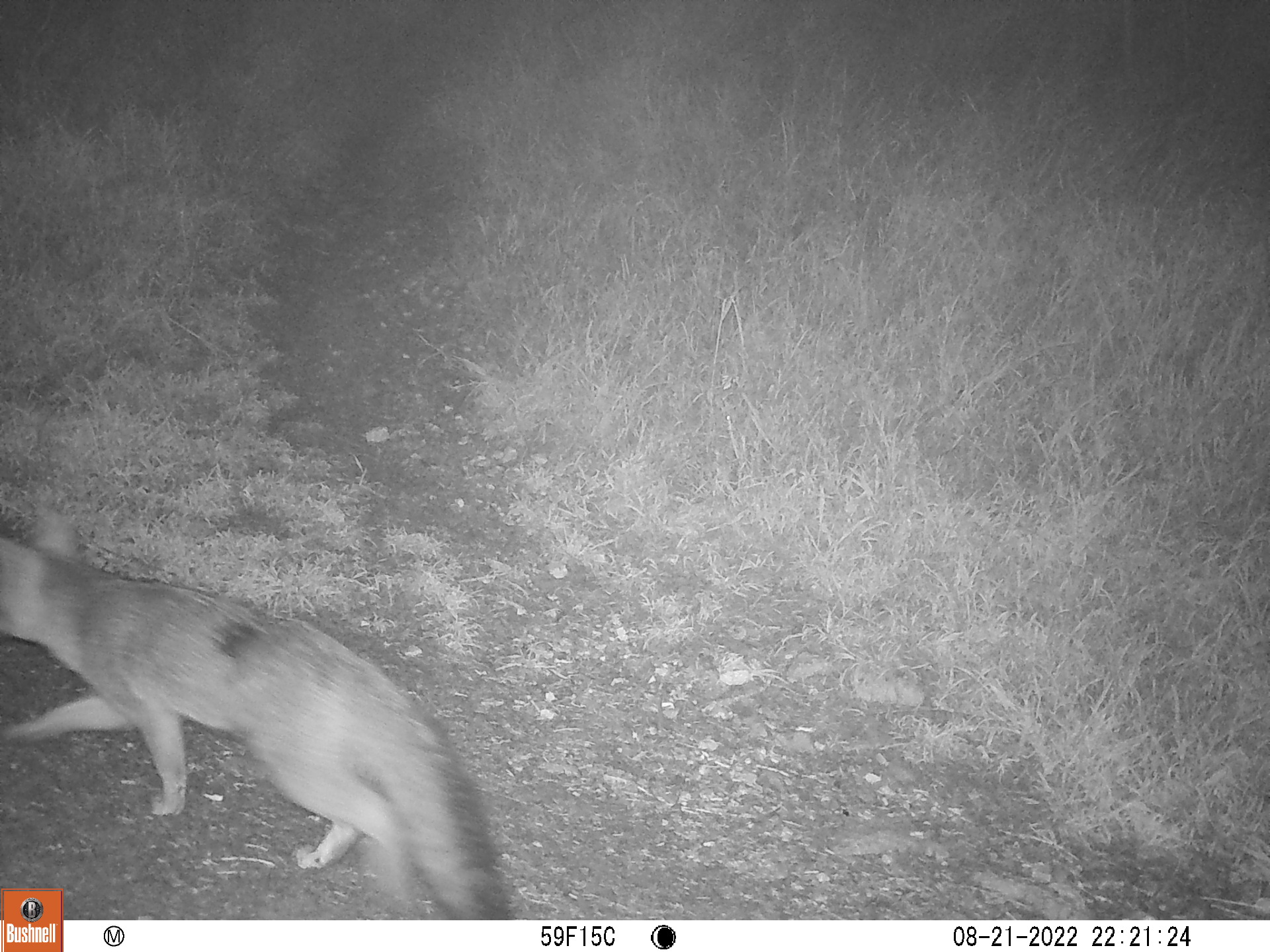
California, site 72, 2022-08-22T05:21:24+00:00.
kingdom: Animalia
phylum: Chordata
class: Mammalia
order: Carnivora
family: Canidae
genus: Urocyon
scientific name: Urocyon cinereoargenteus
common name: gray fox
Gray fox (Urocyon cinereoargenteus).